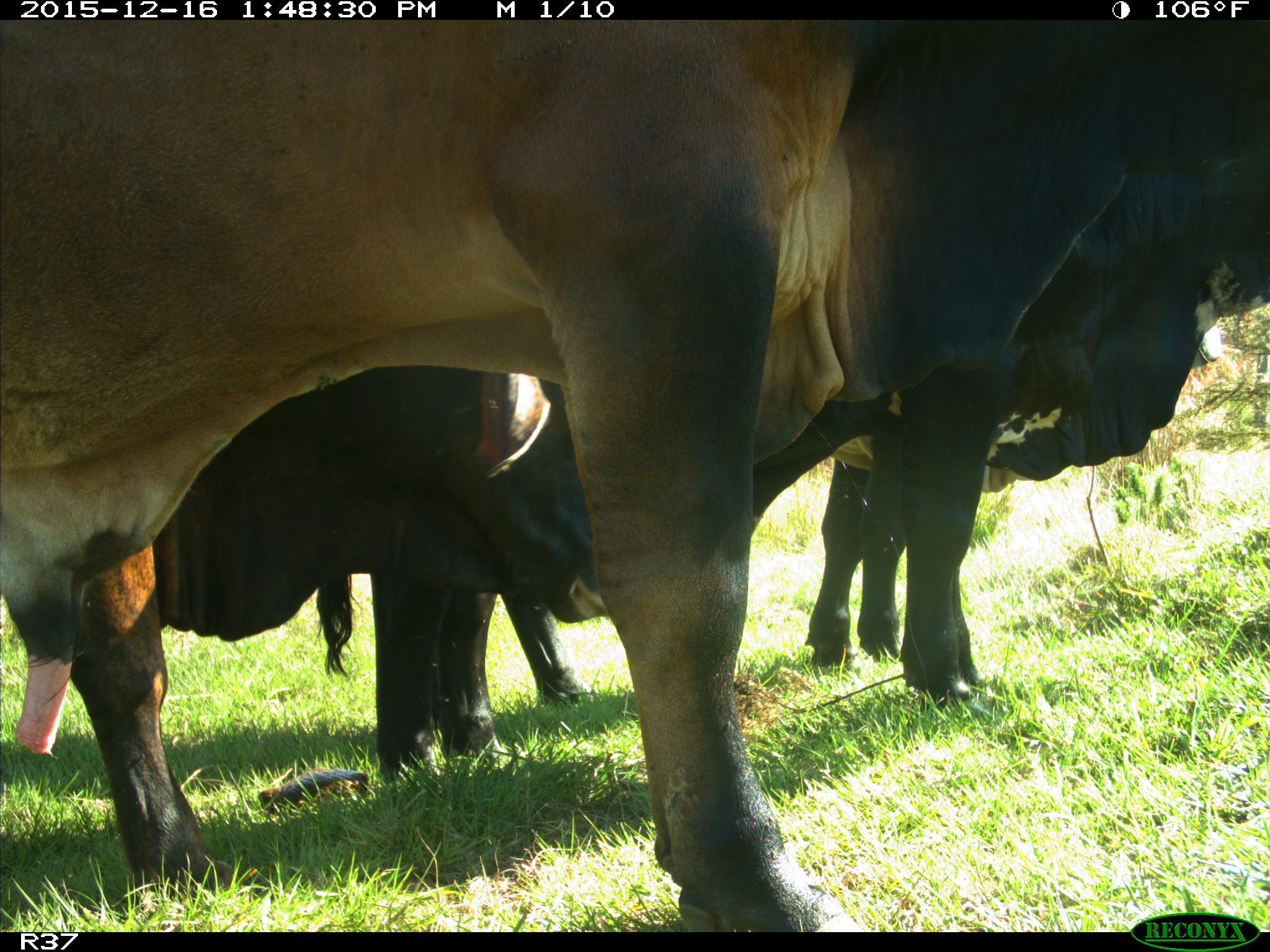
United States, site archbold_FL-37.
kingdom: Animalia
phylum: Chordata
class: Mammalia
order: Artiodactyla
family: Bovidae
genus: Bos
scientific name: Bos taurus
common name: domestic cow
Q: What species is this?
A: Bos taurus (domestic cow).